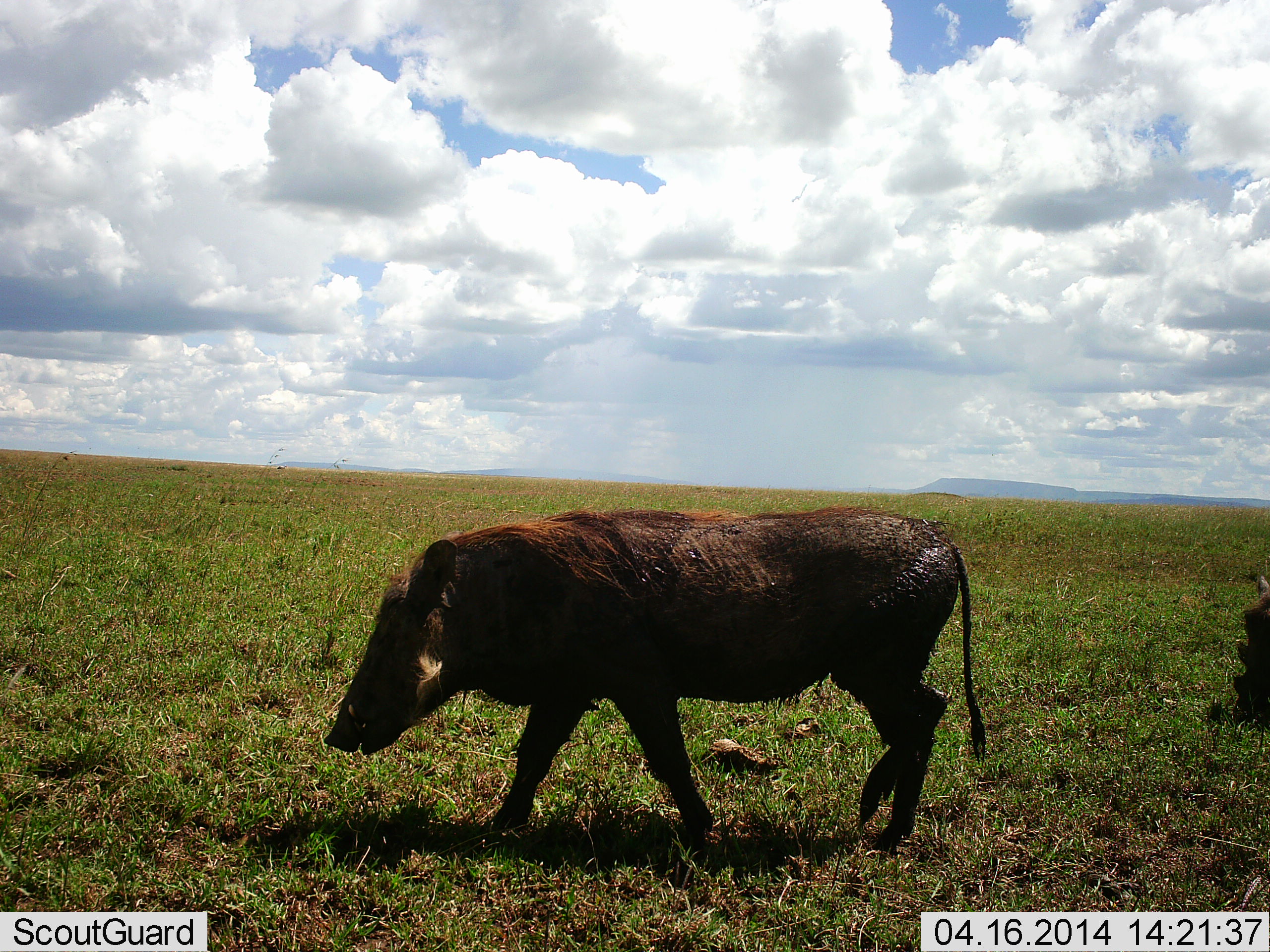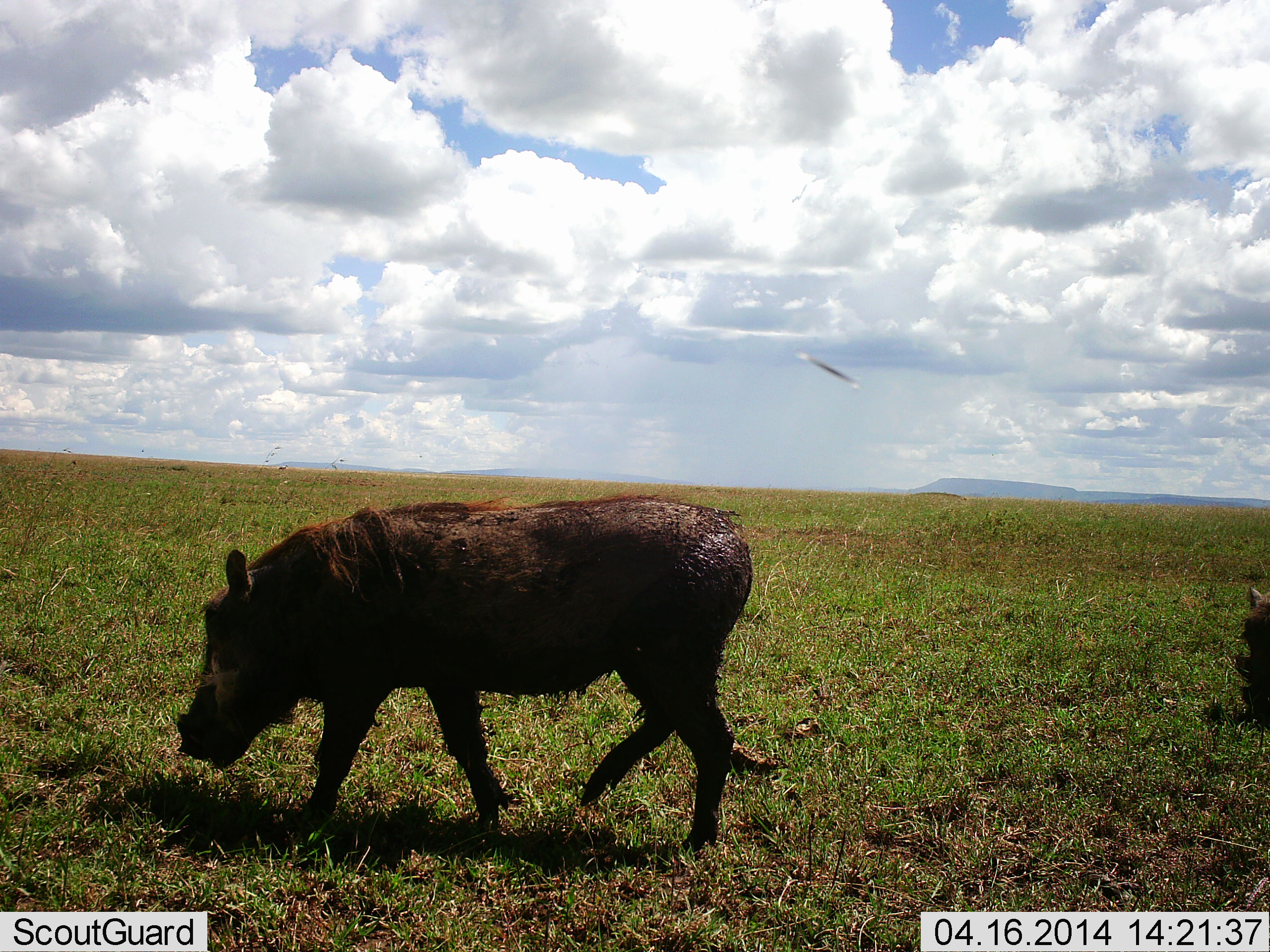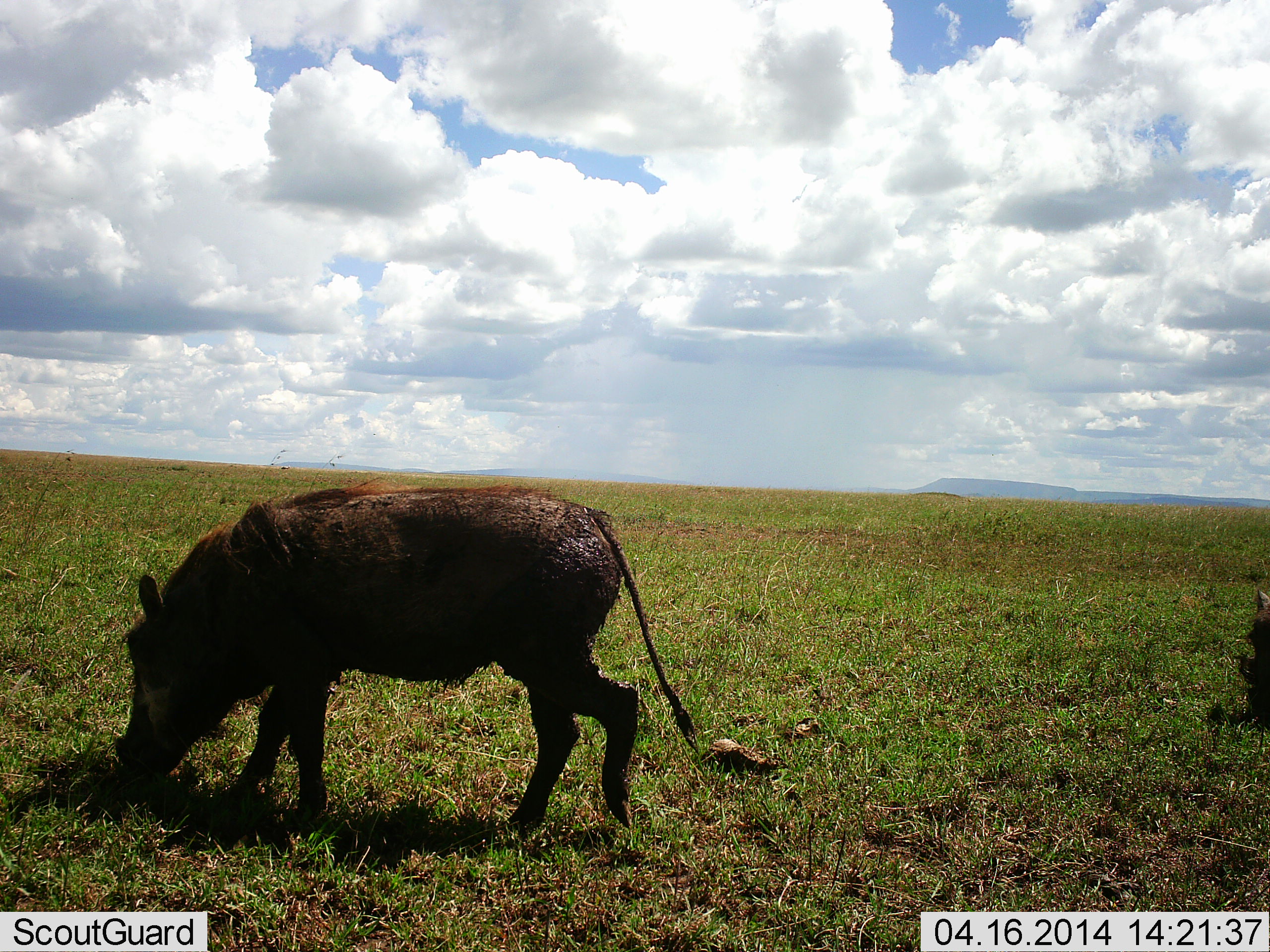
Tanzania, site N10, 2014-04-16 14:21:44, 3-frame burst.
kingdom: Animalia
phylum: Chordata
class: Mammalia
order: Artiodactyla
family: Suidae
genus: Phacochoerus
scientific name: Phacochoerus africanus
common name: warthog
Warthog (Phacochoerus africanus), count 2. Behavior (volunteer vote fractions): standing 9%, resting 0%, moving 100%, interacting 0%. Young present (vote fraction): 0%. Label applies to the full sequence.